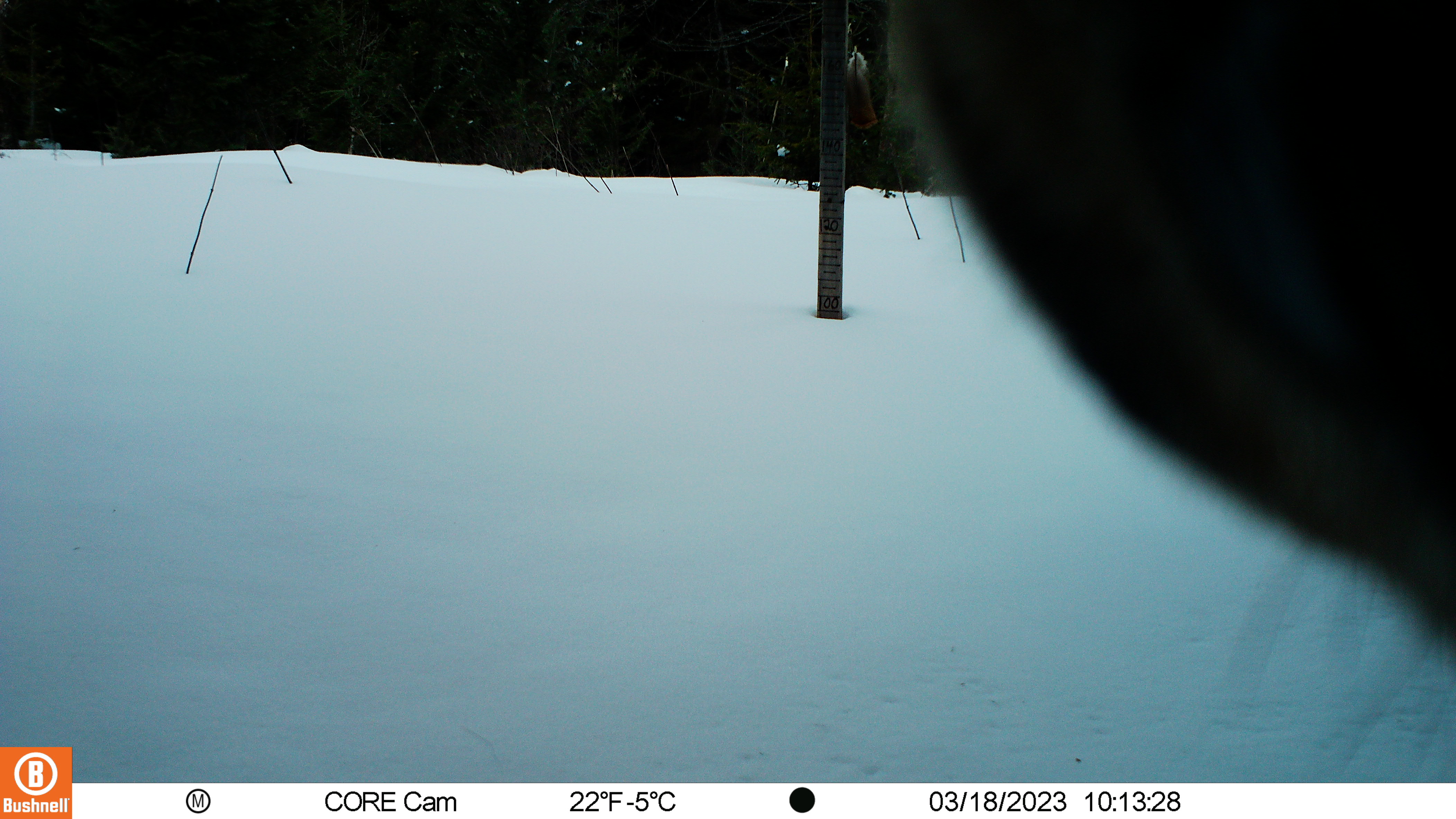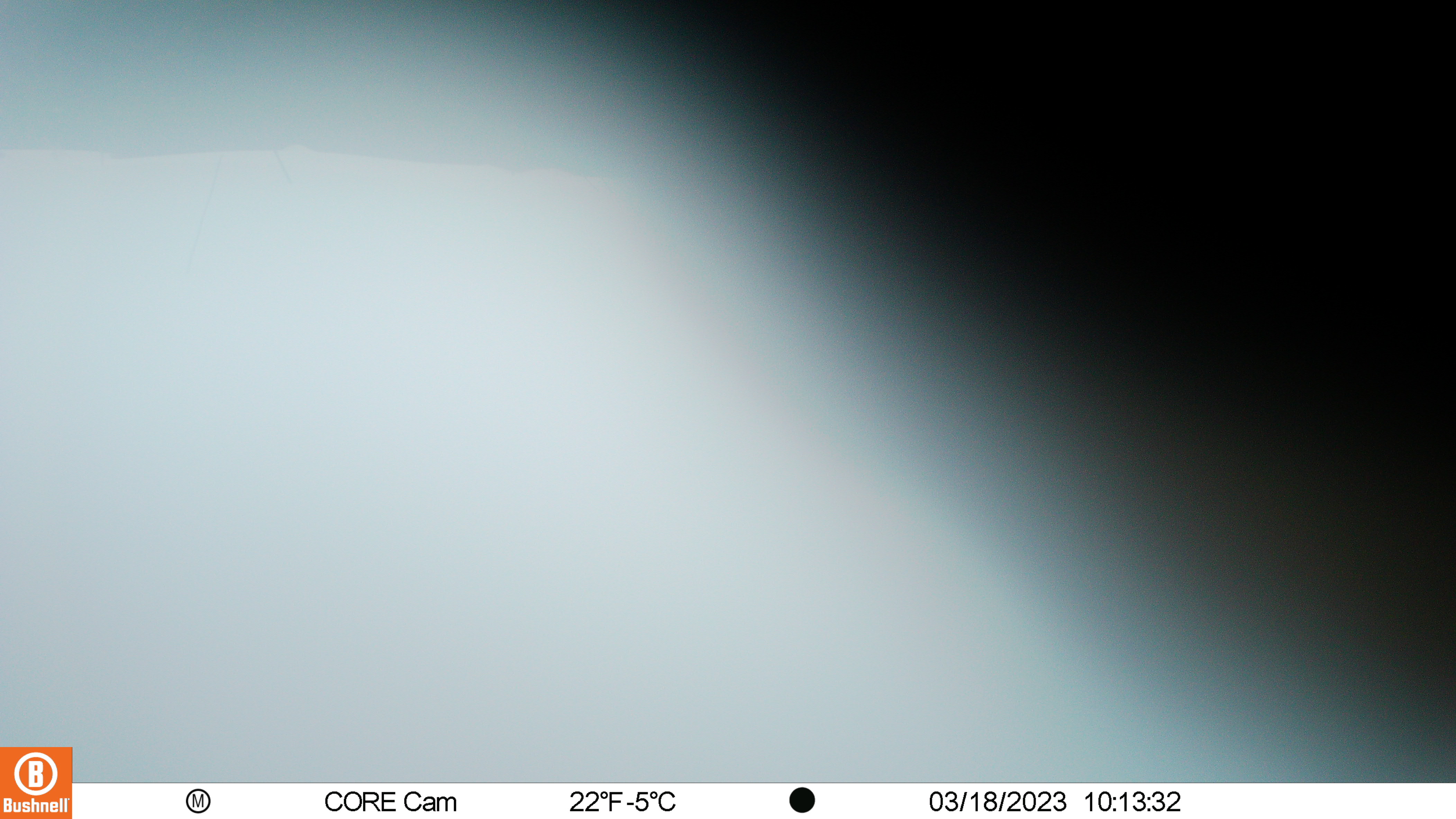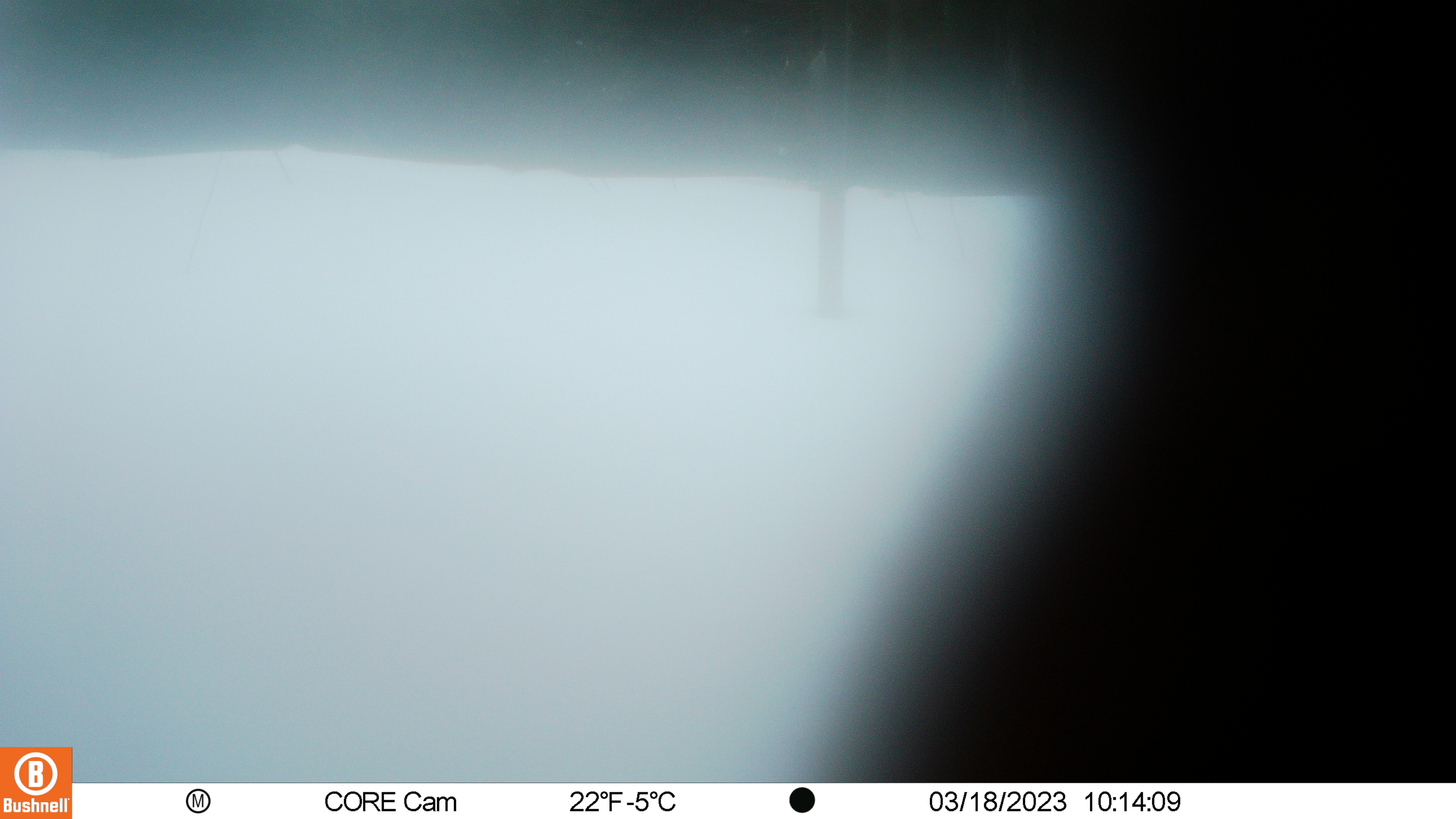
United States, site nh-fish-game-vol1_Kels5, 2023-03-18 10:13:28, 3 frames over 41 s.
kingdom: Animalia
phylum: Chordata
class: Mammalia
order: Artiodactyla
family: Cervidae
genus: Alces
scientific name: Alces alces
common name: moose